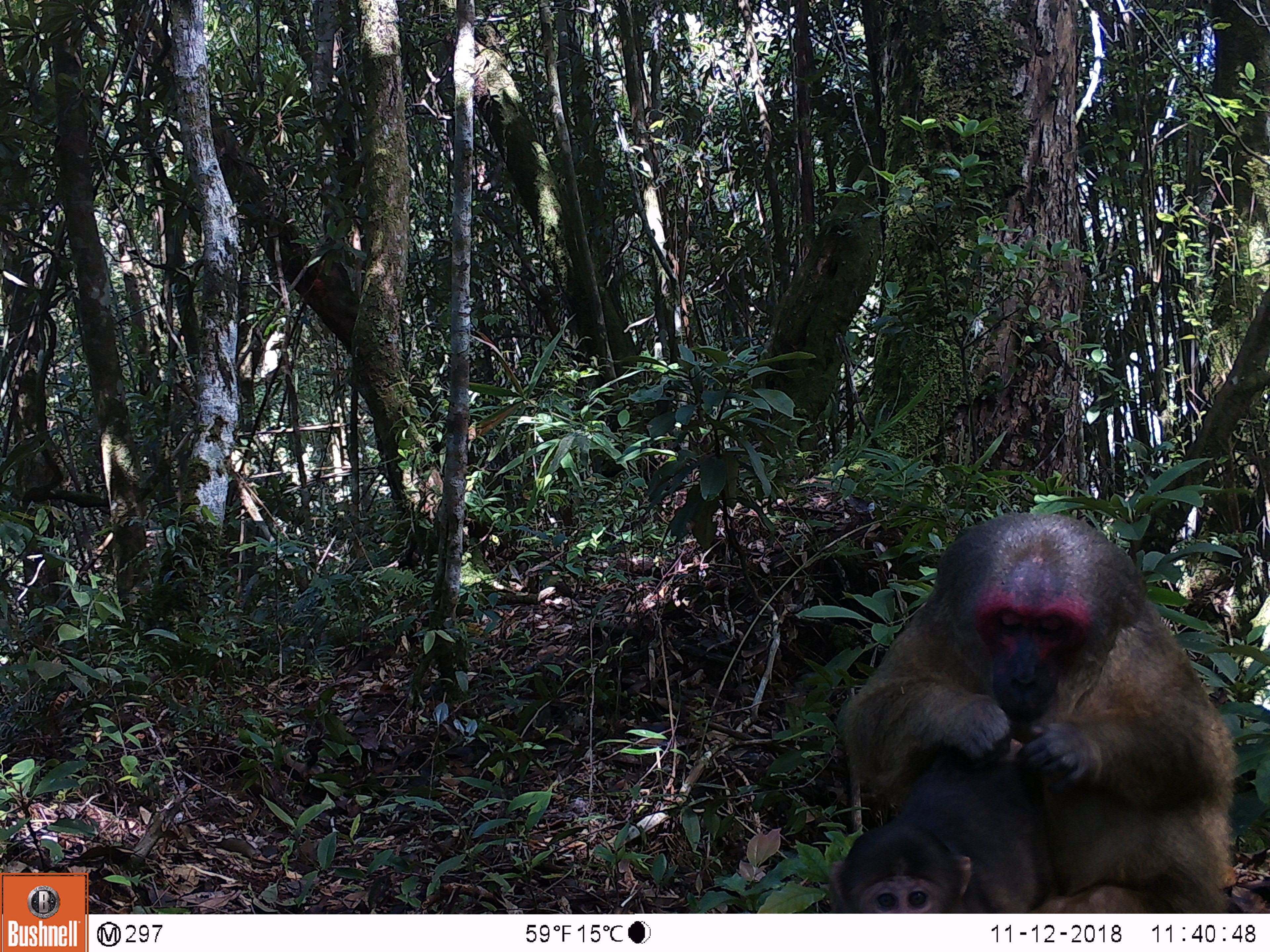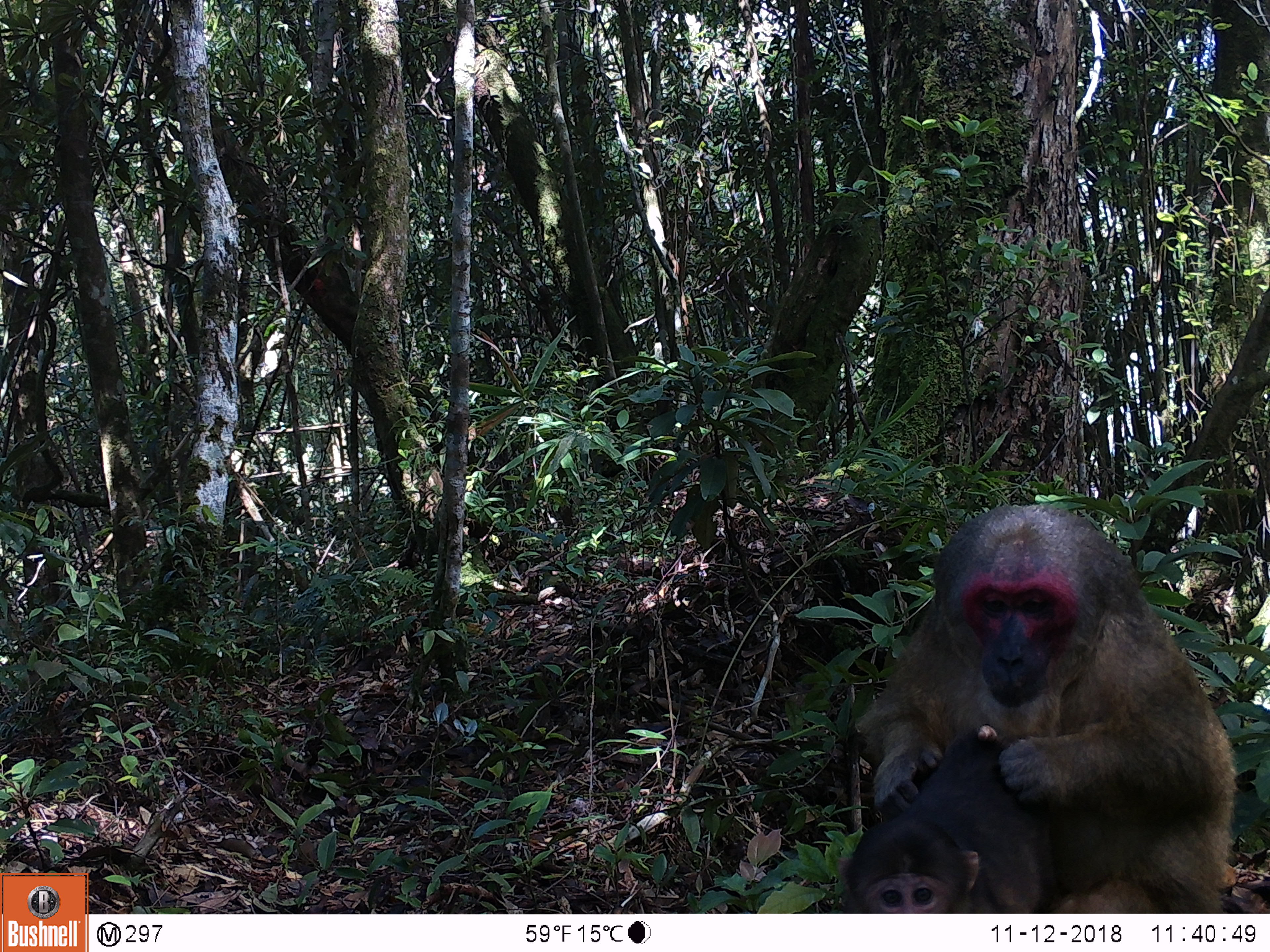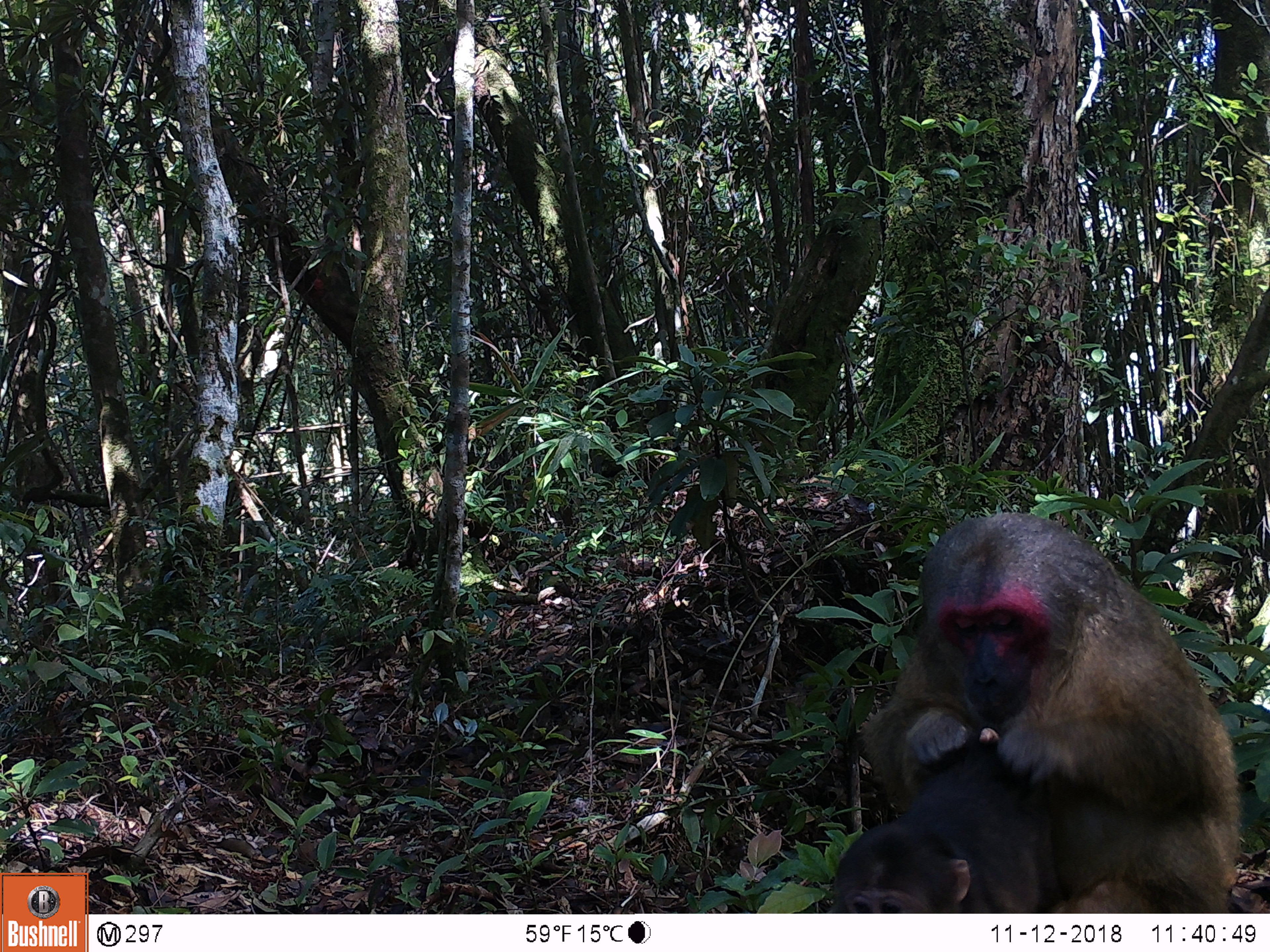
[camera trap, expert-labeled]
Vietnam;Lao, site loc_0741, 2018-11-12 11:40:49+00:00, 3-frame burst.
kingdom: Animalia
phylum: Chordata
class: Mammalia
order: Primates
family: Cercopithecidae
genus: Macaca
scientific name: Macaca arctoides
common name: stump-tailed macaque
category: stump tailed macaque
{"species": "stump tailed macaque (stump-tailed macaque) (Macaca arctoides)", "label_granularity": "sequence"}